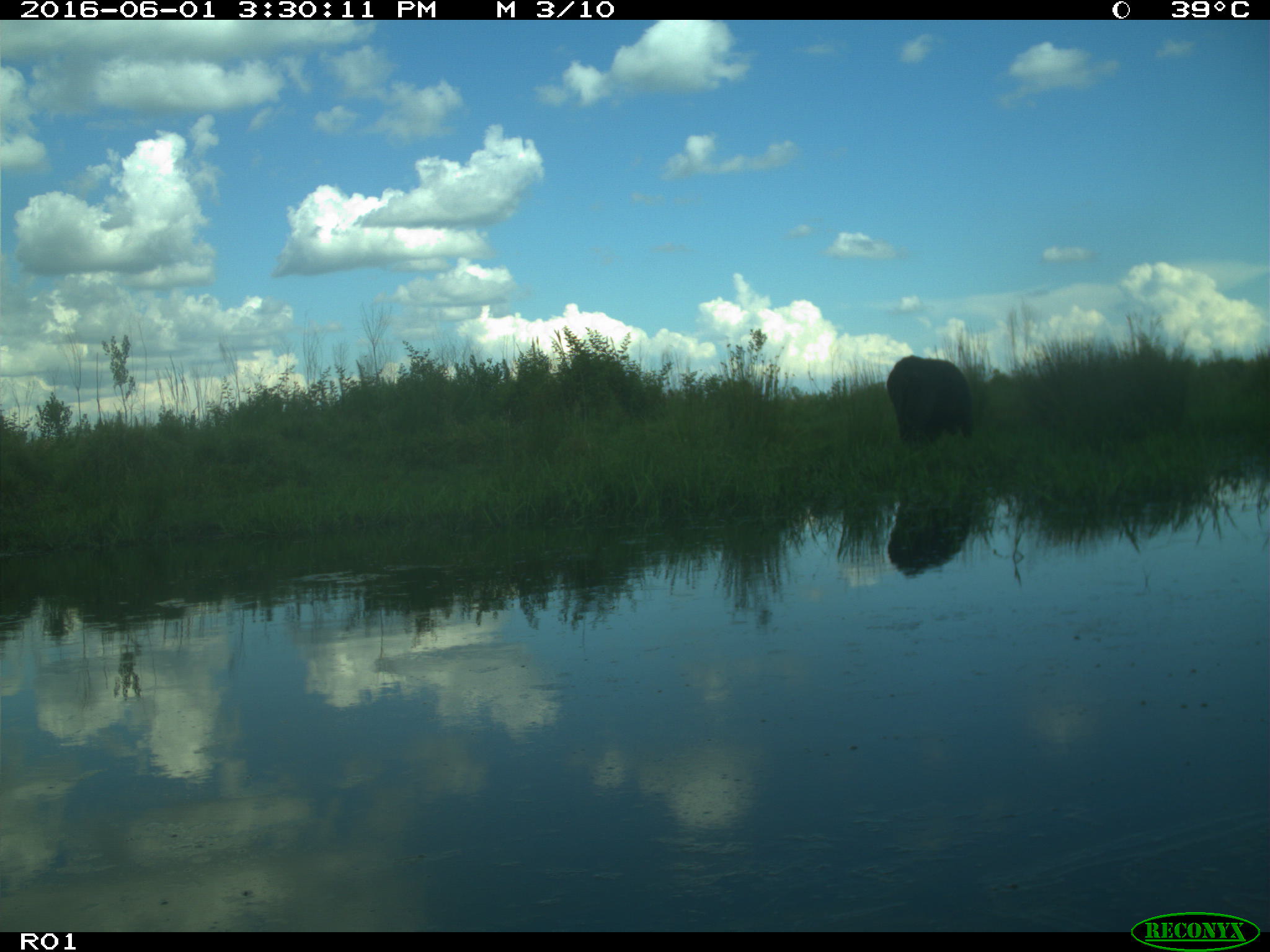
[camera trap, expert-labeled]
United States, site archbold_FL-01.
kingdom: Animalia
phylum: Chordata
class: Mammalia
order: Artiodactyla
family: Bovidae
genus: Bos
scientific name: Bos taurus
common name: domestic cow